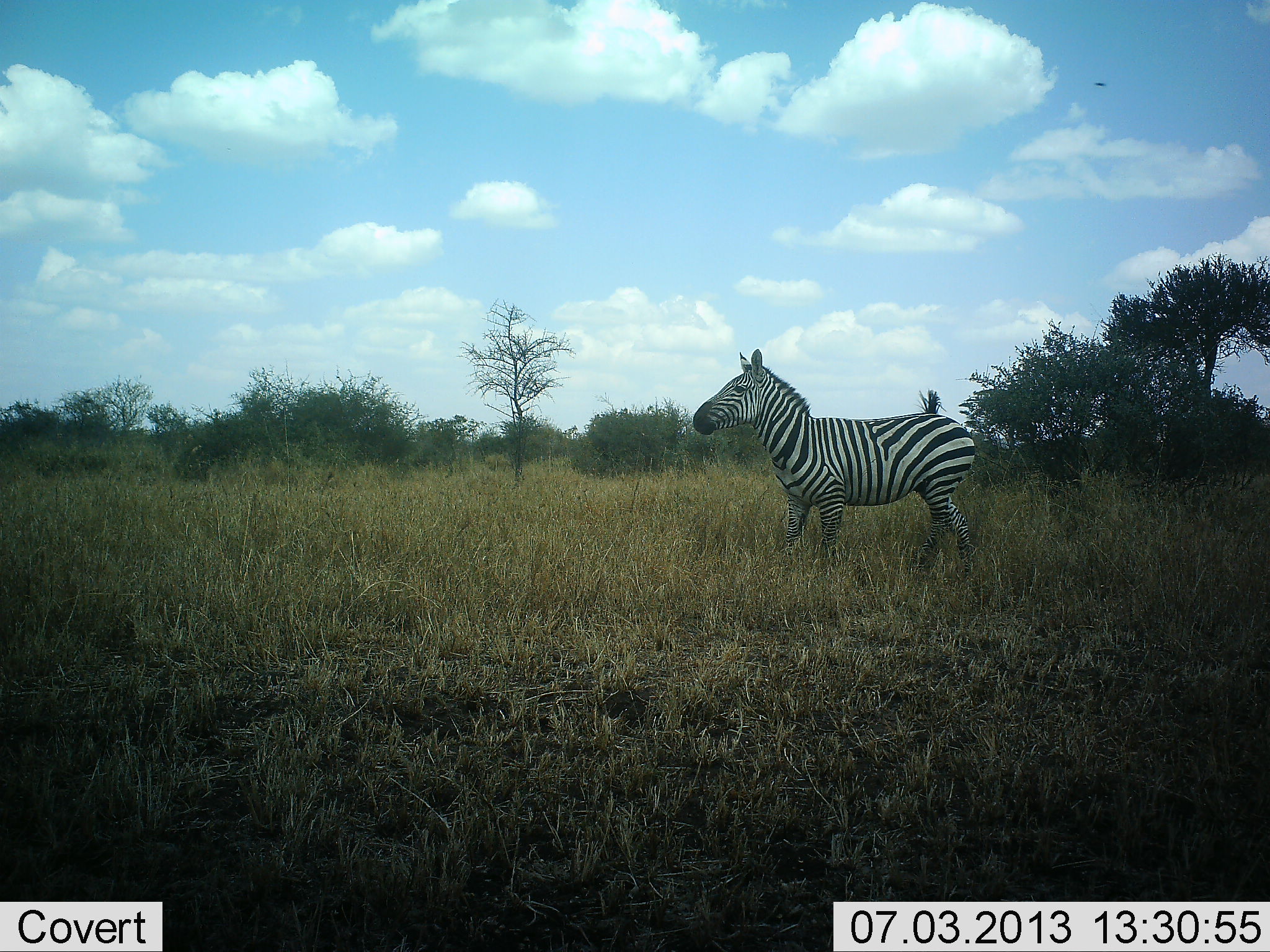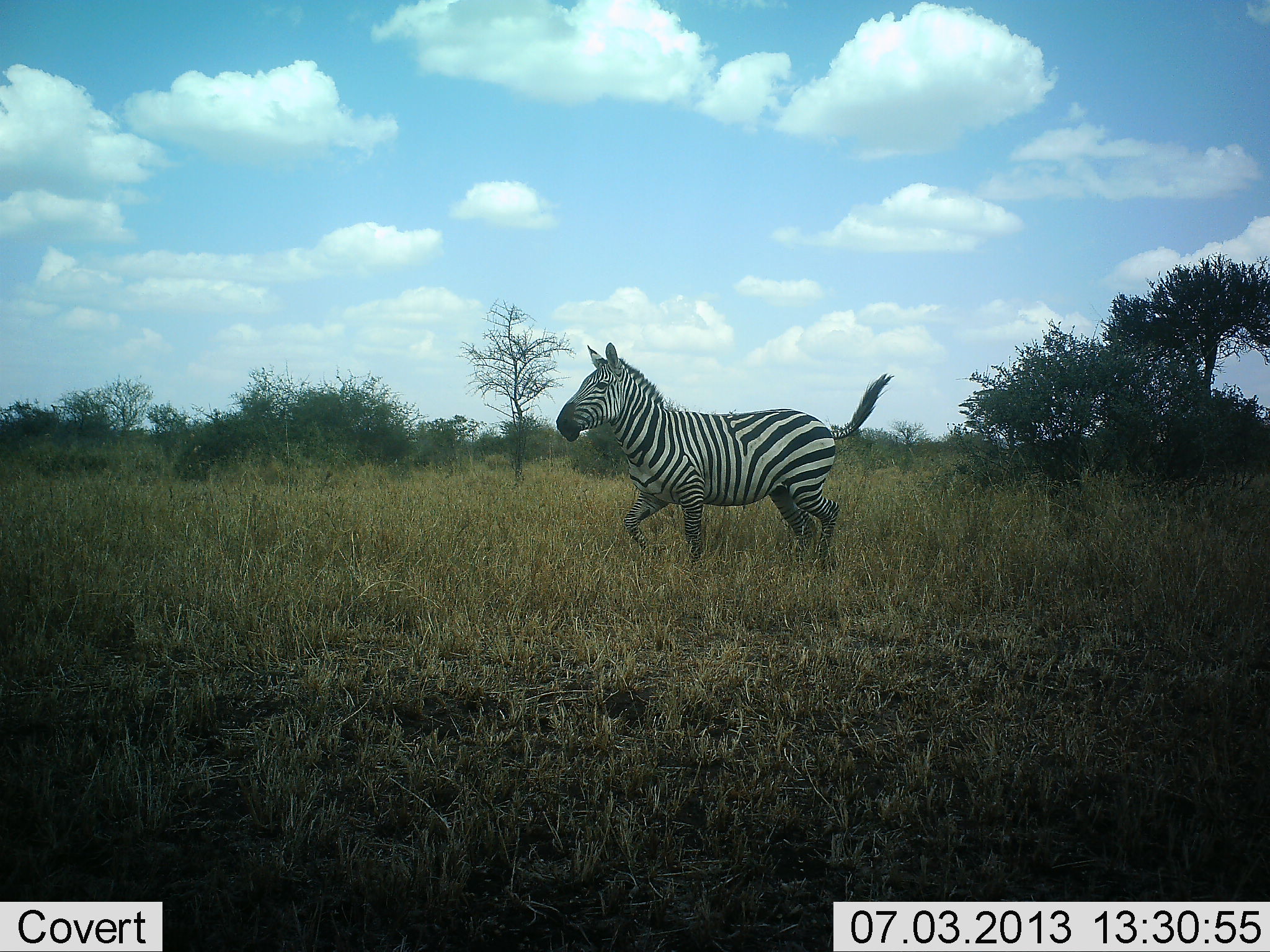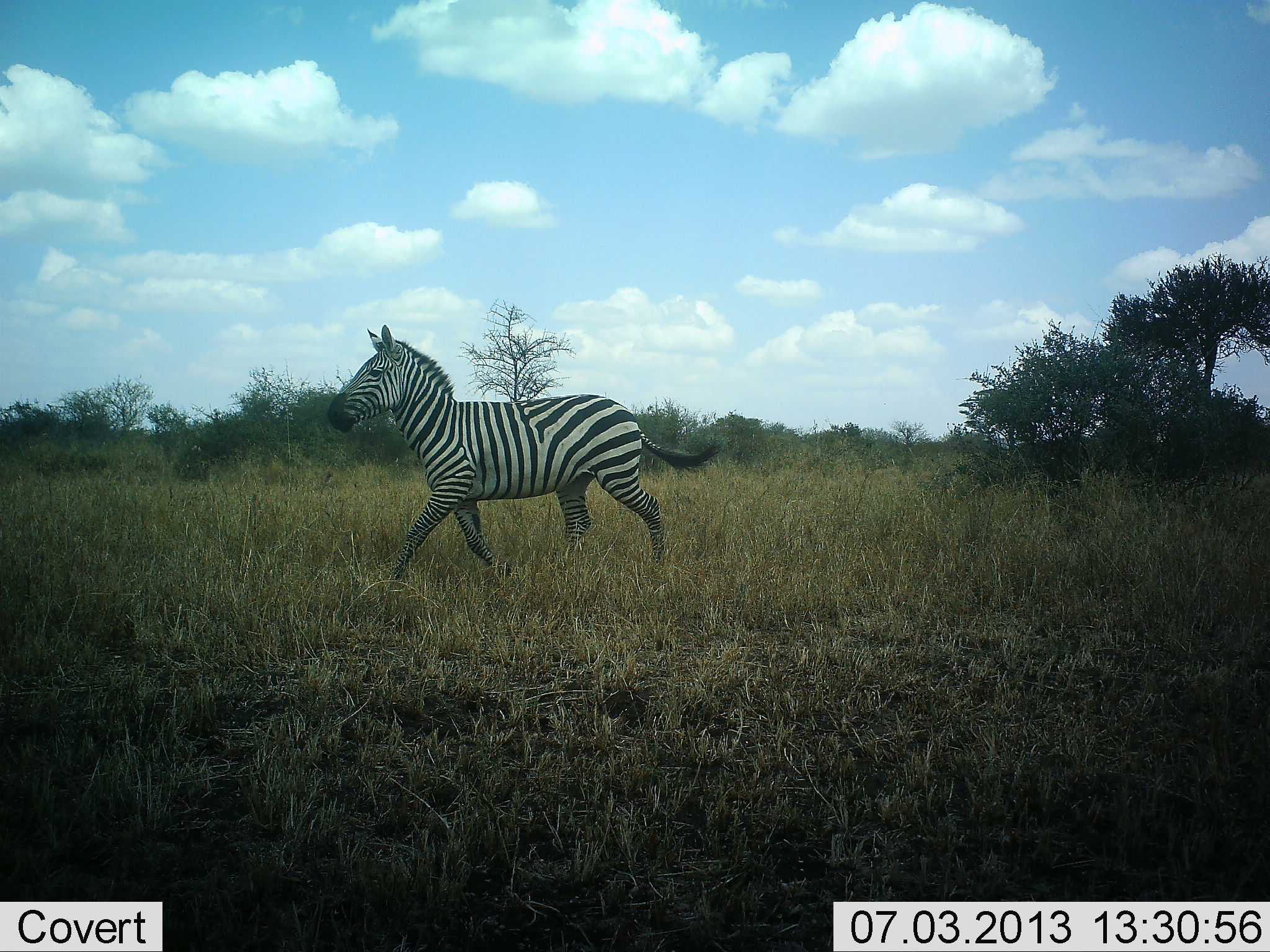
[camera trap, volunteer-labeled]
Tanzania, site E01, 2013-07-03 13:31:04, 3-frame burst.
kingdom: Animalia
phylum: Chordata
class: Mammalia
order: Perissodactyla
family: Equidae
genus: Equus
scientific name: Equus quagga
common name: plains zebra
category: zebra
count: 1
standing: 0%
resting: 0%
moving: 100%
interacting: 0%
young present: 0%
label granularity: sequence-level